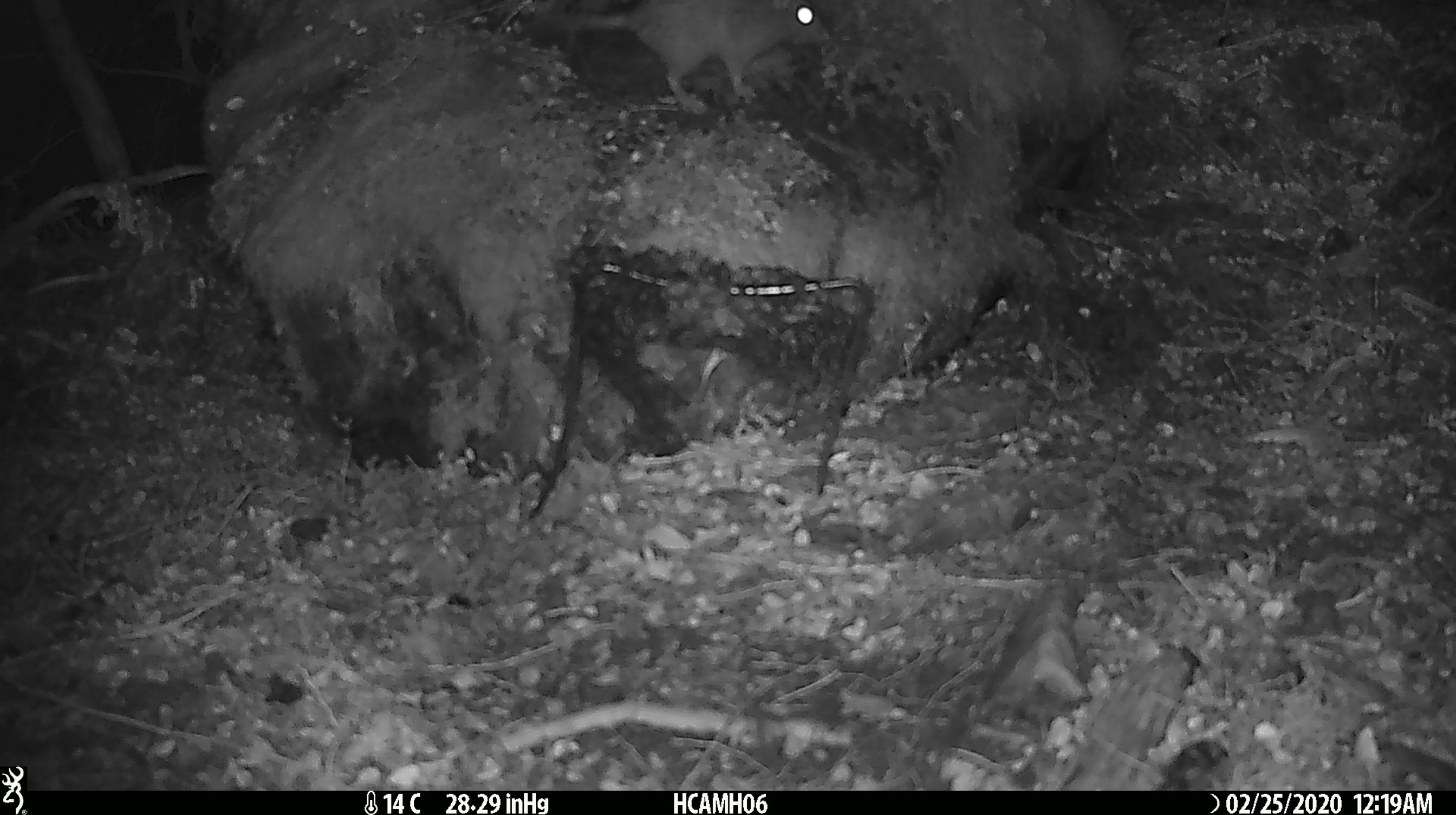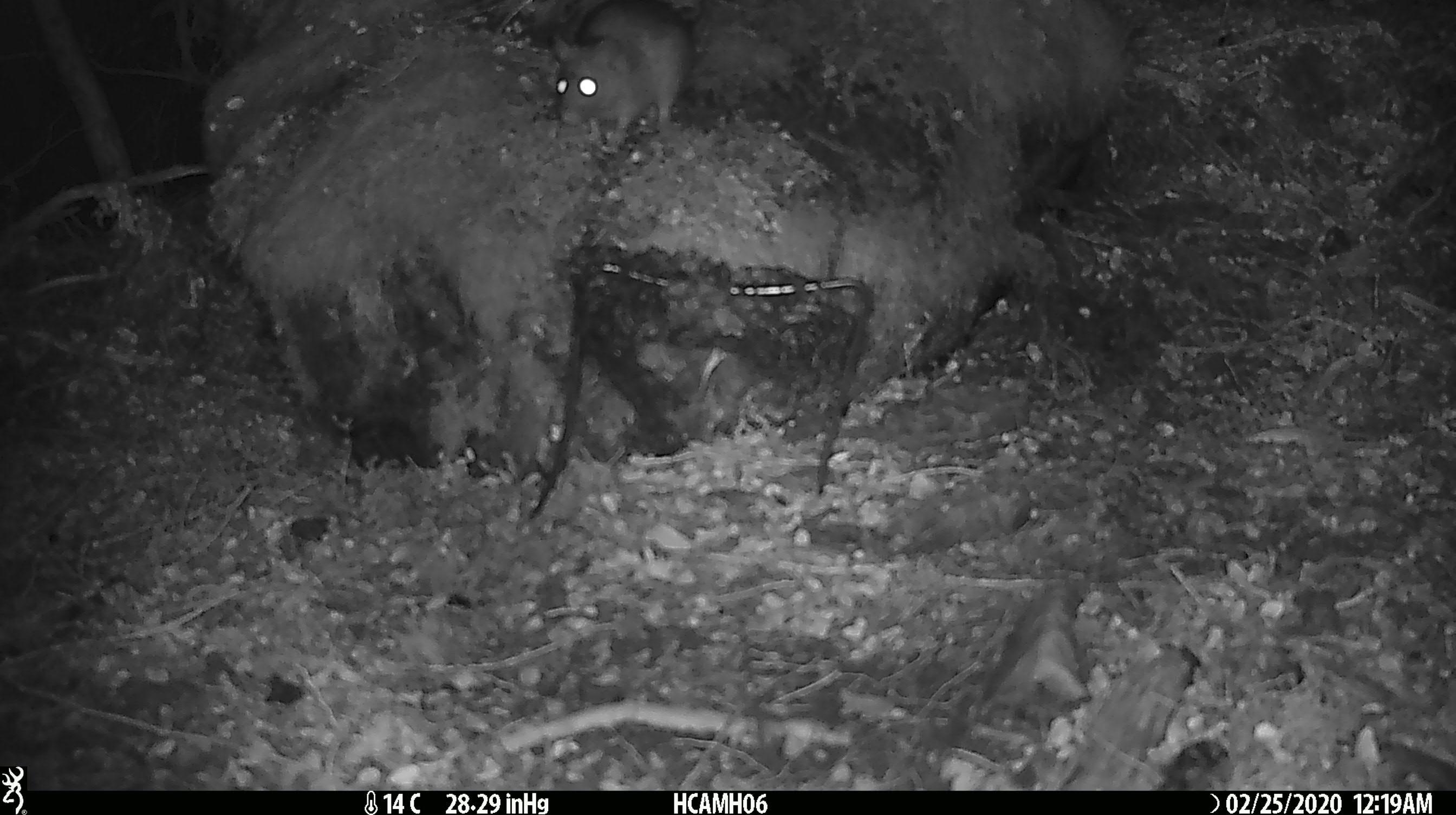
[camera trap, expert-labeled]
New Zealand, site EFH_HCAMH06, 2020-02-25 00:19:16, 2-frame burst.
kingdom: Animalia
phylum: Chordata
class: Mammalia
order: Rodentia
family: Muridae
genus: Rattus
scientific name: Rattus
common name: rat